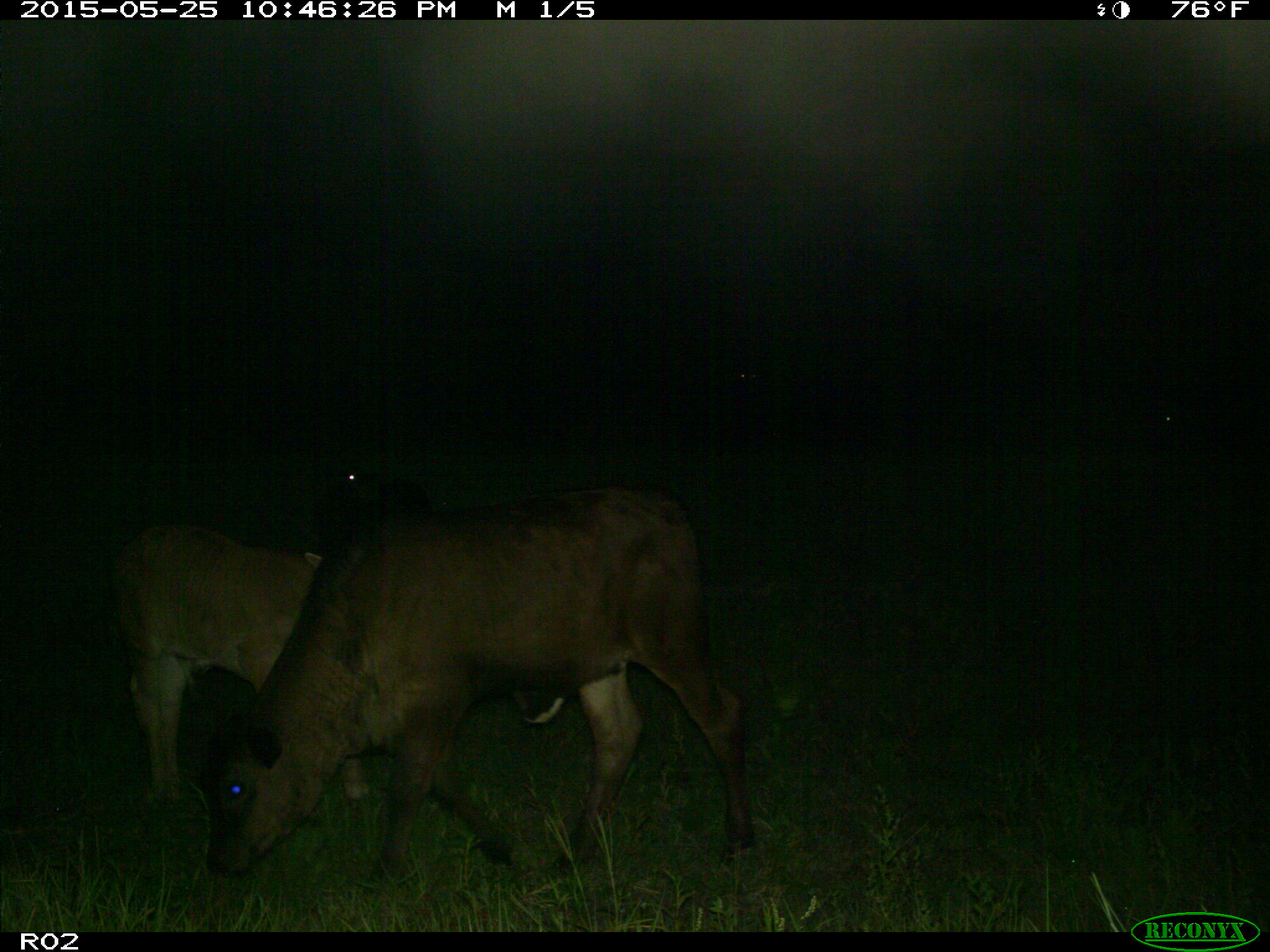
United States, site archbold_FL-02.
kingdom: Animalia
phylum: Chordata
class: Mammalia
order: Artiodactyla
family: Bovidae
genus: Bos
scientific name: Bos taurus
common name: domestic cow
Bos taurus (domestic cow).